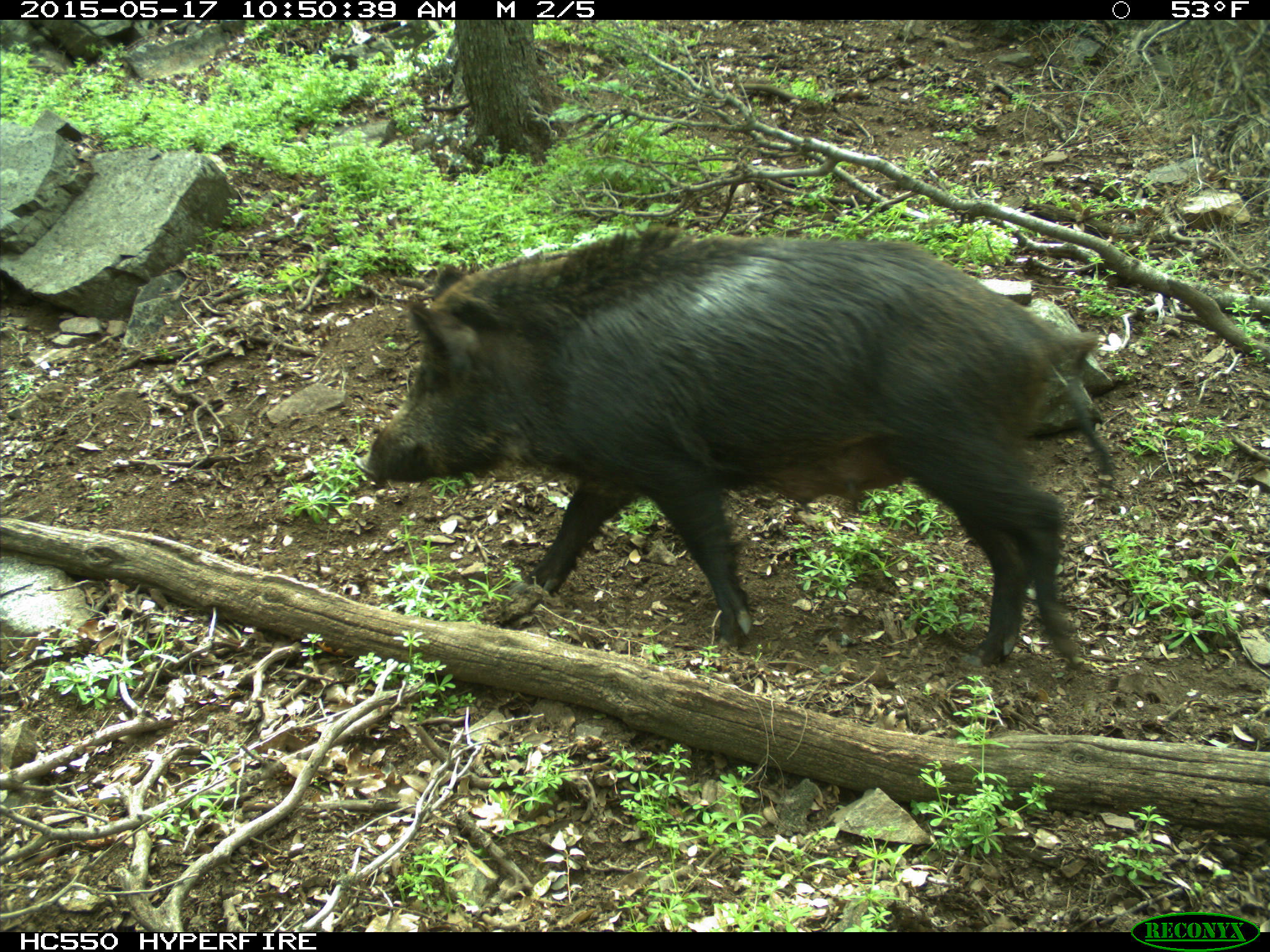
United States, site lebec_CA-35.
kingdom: Animalia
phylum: Chordata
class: Mammalia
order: Artiodactyla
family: Suidae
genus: Sus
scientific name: Sus scrofa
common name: wild boar